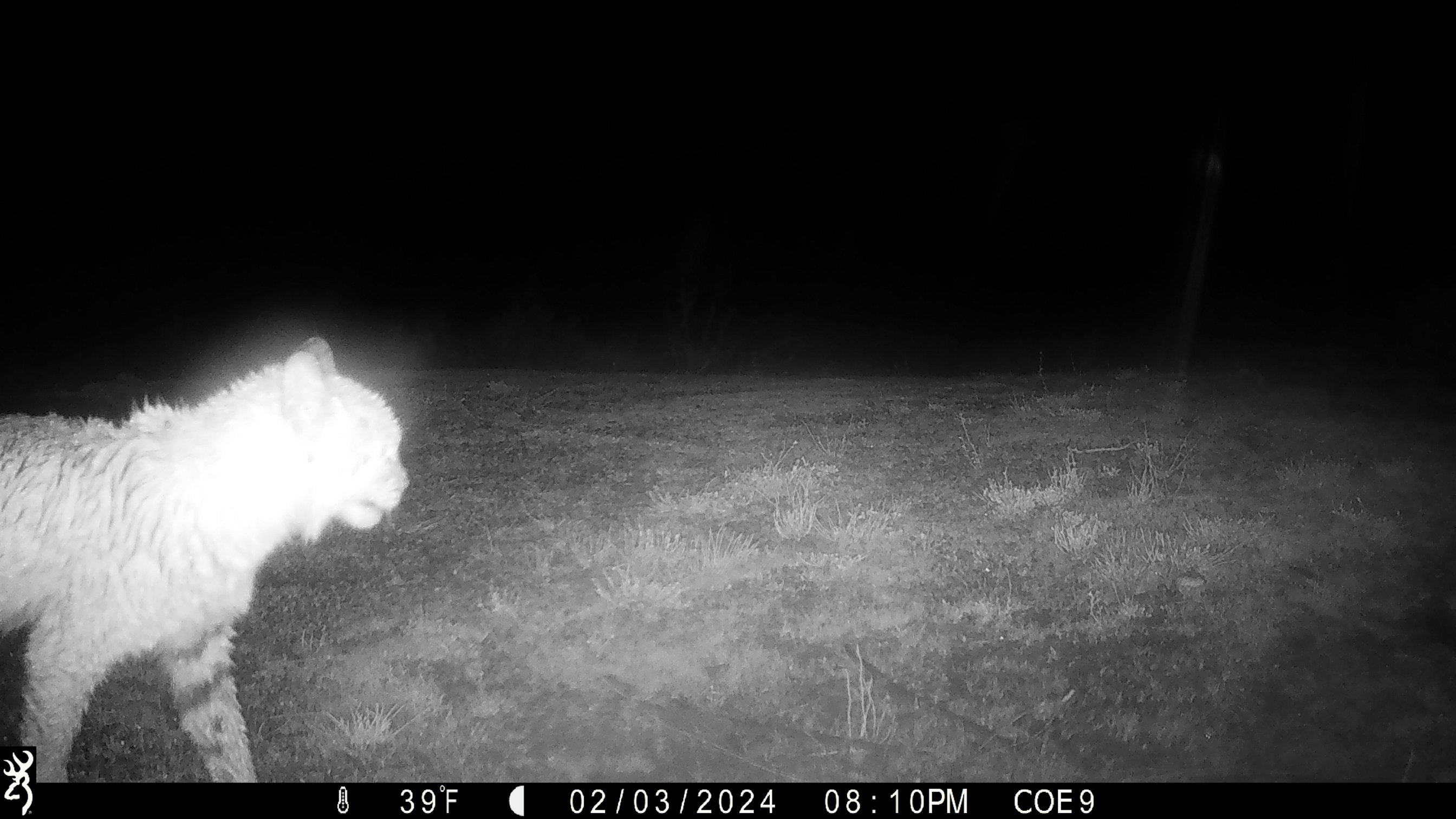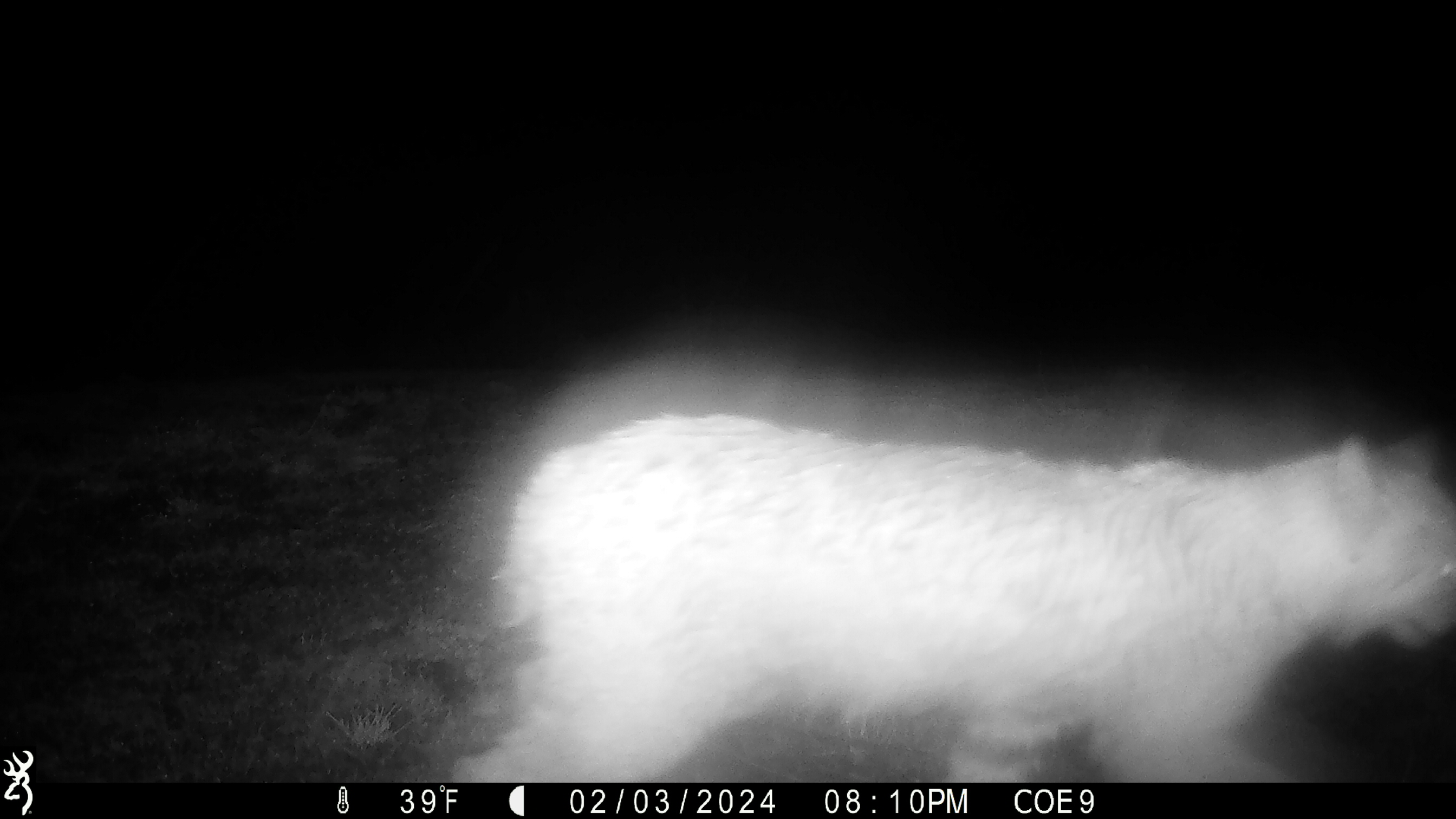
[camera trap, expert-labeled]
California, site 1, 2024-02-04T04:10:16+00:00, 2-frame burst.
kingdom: Animalia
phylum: Chordata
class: Mammalia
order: Carnivora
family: Felidae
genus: Lynx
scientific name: Lynx rufus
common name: bobcat